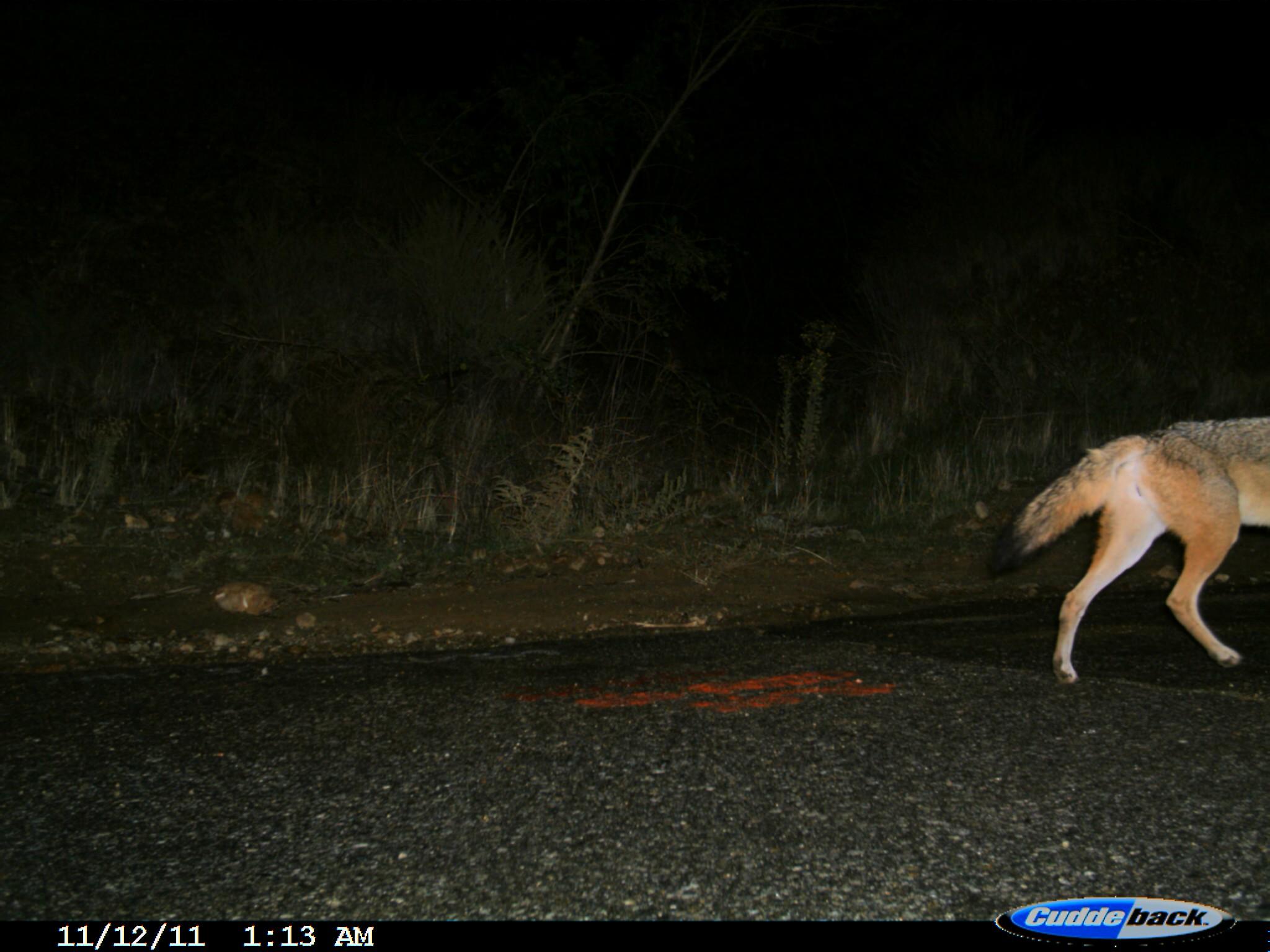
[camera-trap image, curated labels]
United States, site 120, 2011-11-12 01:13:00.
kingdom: Animalia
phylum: Chordata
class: Mammalia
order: Carnivora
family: Canidae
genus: Canis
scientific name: Canis latrans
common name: coyote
Coyote (Canis latrans).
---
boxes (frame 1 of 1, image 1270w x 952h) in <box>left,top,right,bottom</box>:
coyote: <box>978,398,1270,690</box>